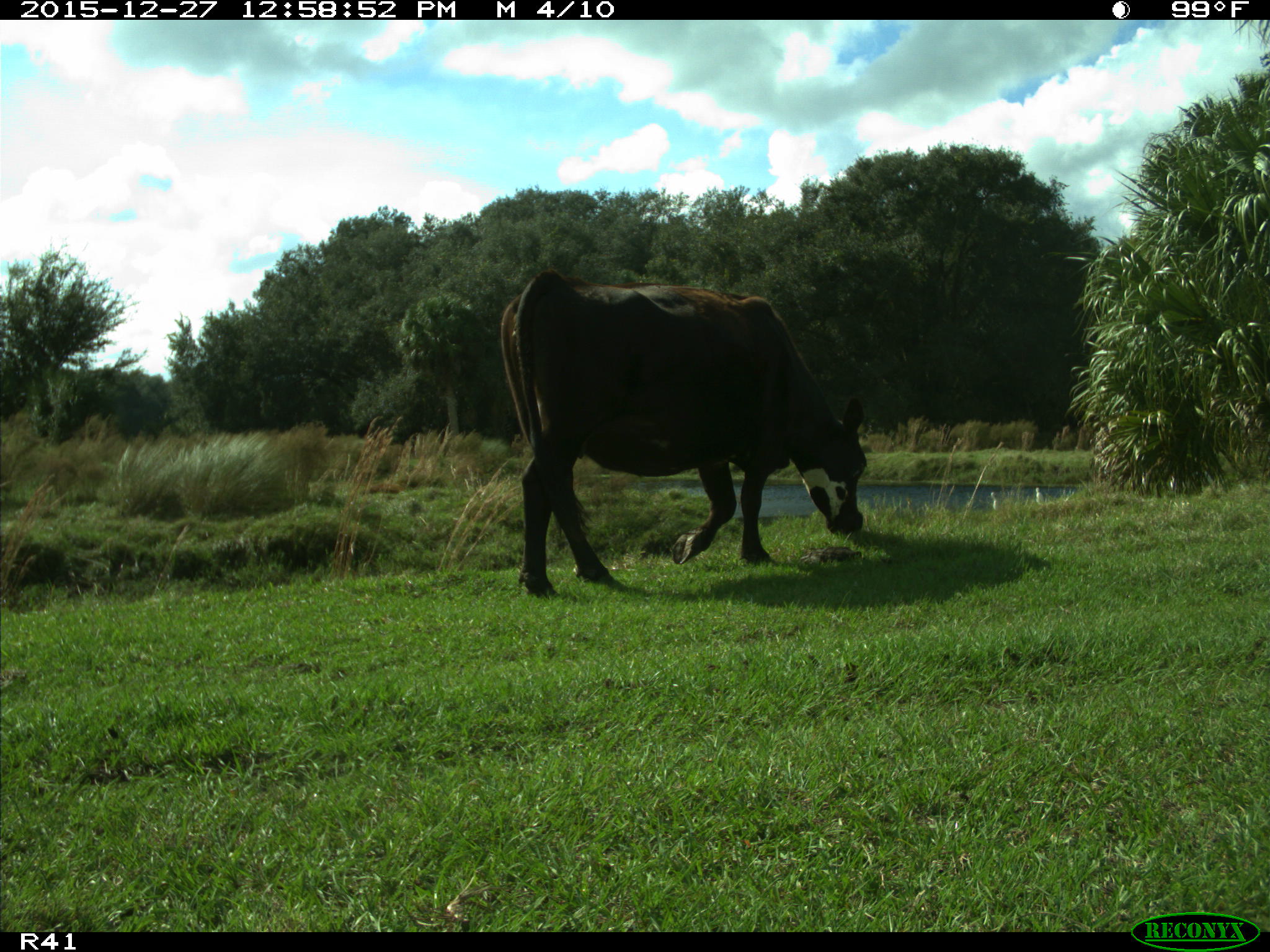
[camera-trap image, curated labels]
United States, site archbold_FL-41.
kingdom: Animalia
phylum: Chordata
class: Mammalia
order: Artiodactyla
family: Bovidae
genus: Bos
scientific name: Bos taurus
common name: domestic cow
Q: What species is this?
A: Bos taurus (domestic cow).